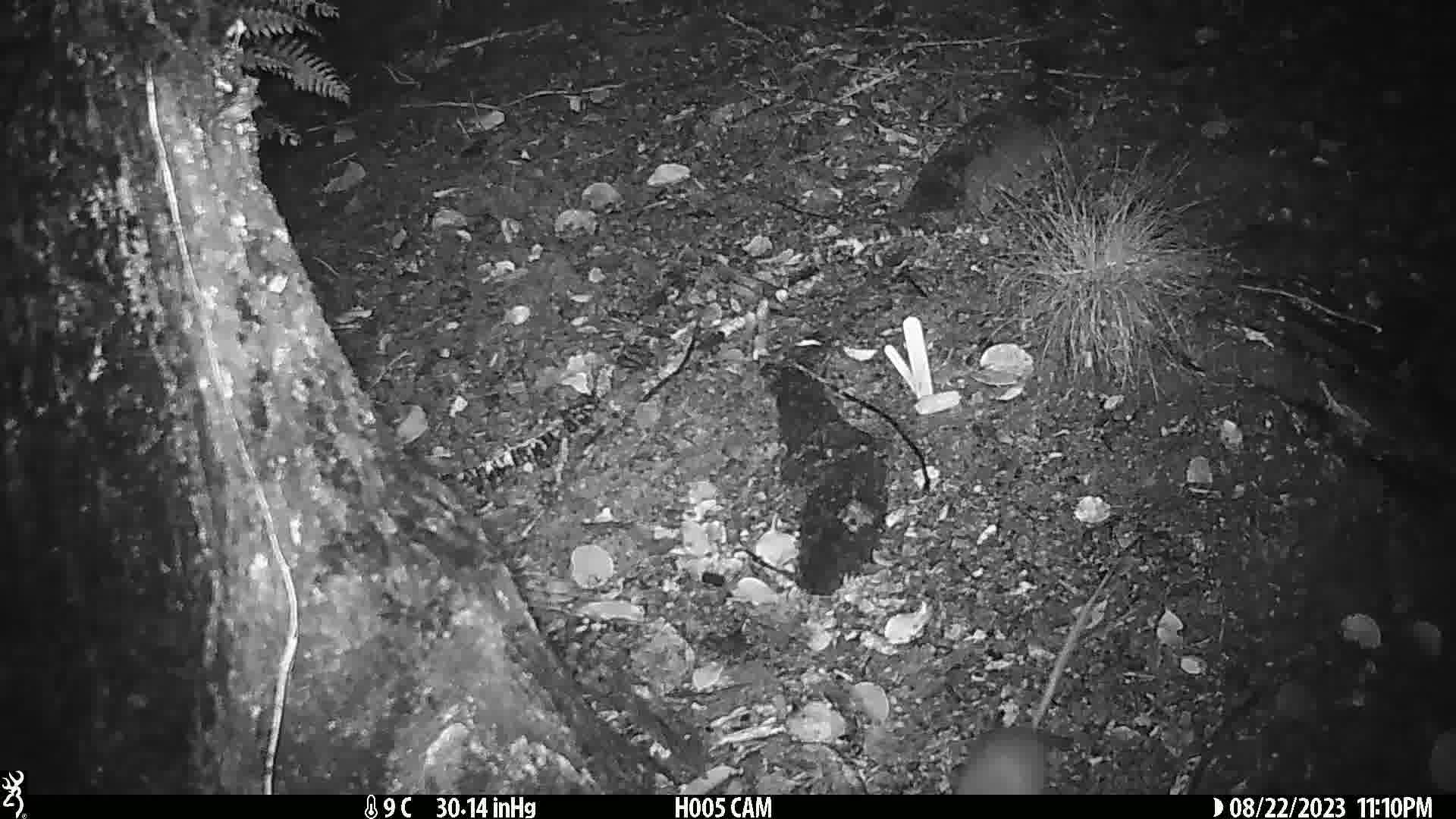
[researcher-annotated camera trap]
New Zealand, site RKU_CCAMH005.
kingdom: Animalia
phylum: Chordata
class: Mammalia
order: Rodentia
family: Muridae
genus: Rattus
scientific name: Rattus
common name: rat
Rat (Rattus).